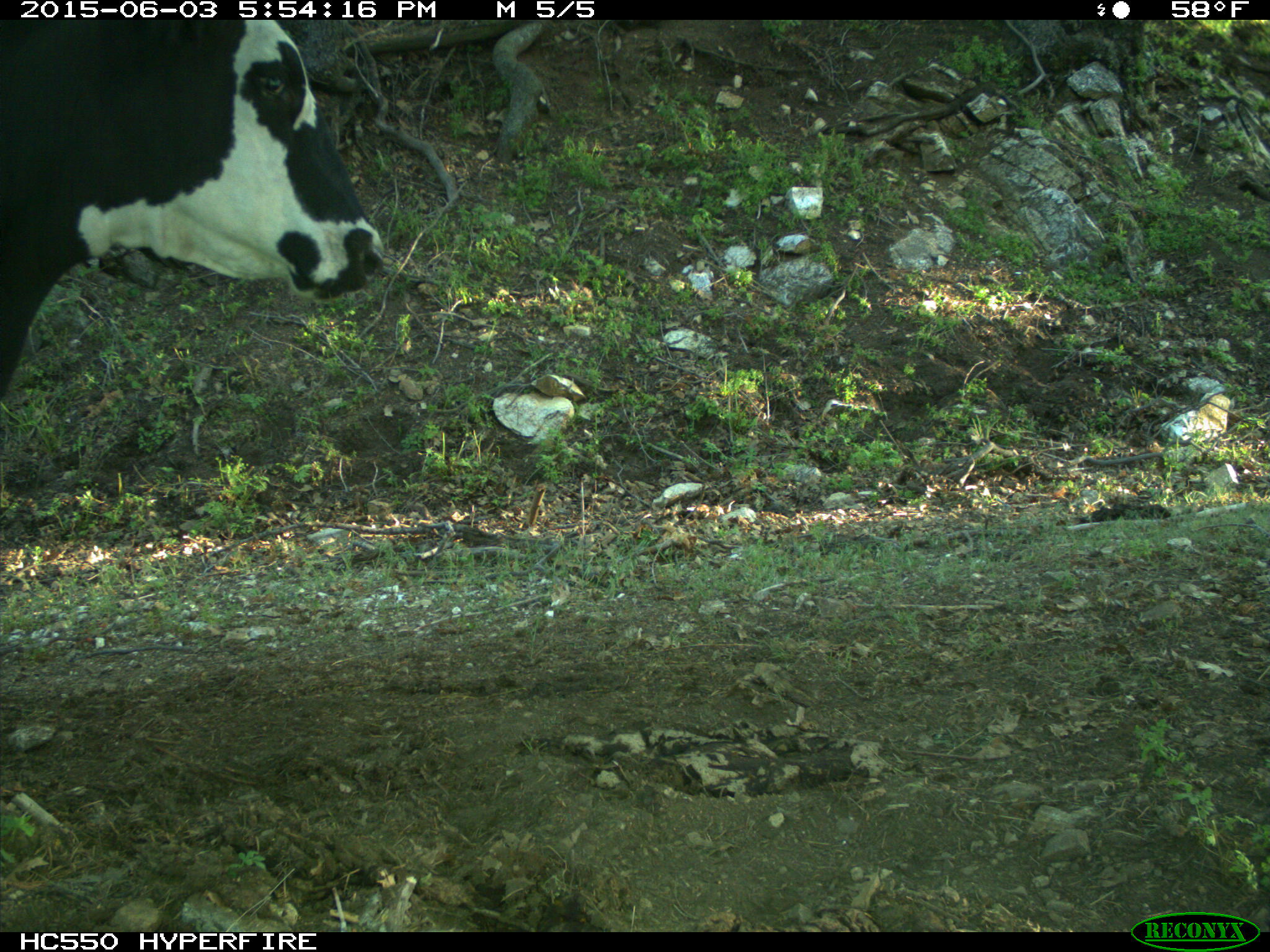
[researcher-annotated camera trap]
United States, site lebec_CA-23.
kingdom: Animalia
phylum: Chordata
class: Mammalia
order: Artiodactyla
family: Bovidae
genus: Bos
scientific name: Bos taurus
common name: domestic cow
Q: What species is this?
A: Bos taurus (domestic cow).